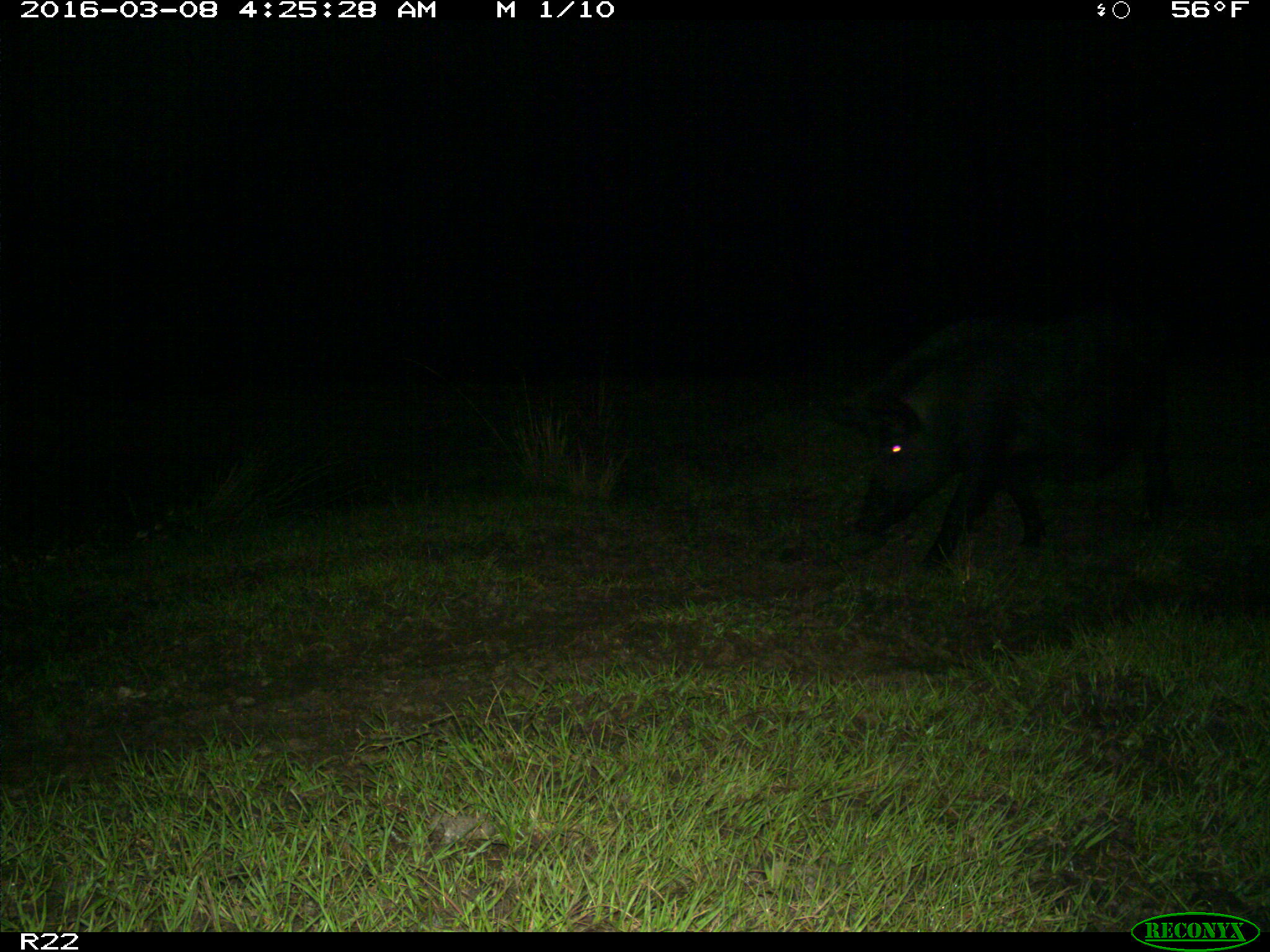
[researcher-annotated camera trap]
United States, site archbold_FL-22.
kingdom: Animalia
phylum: Chordata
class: Mammalia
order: Artiodactyla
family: Suidae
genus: Sus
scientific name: Sus scrofa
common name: wild boar